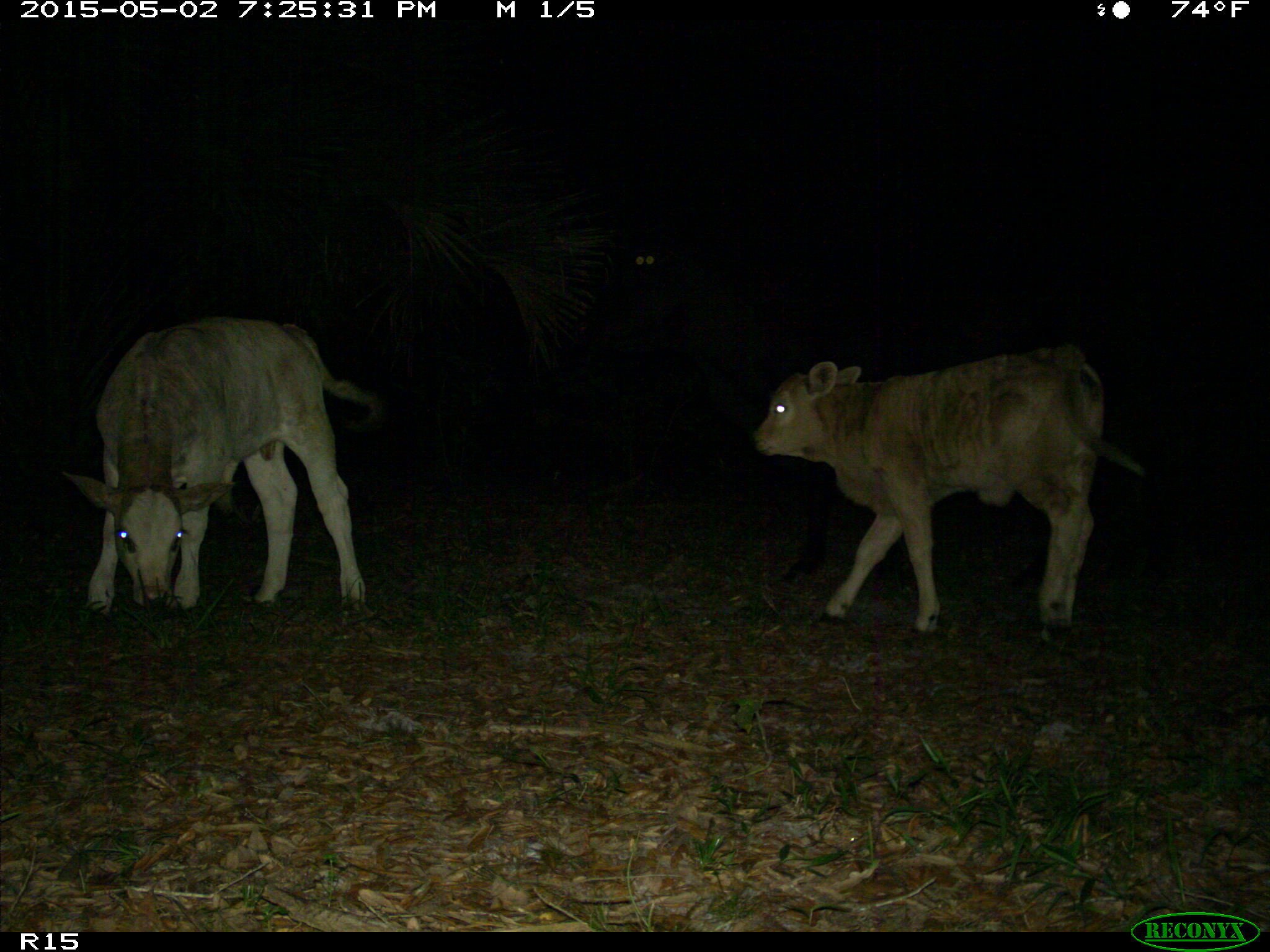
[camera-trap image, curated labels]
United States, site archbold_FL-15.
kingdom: Animalia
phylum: Chordata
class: Mammalia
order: Artiodactyla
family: Bovidae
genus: Bos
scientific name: Bos taurus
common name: domestic cow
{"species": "Bos taurus (domestic cow)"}